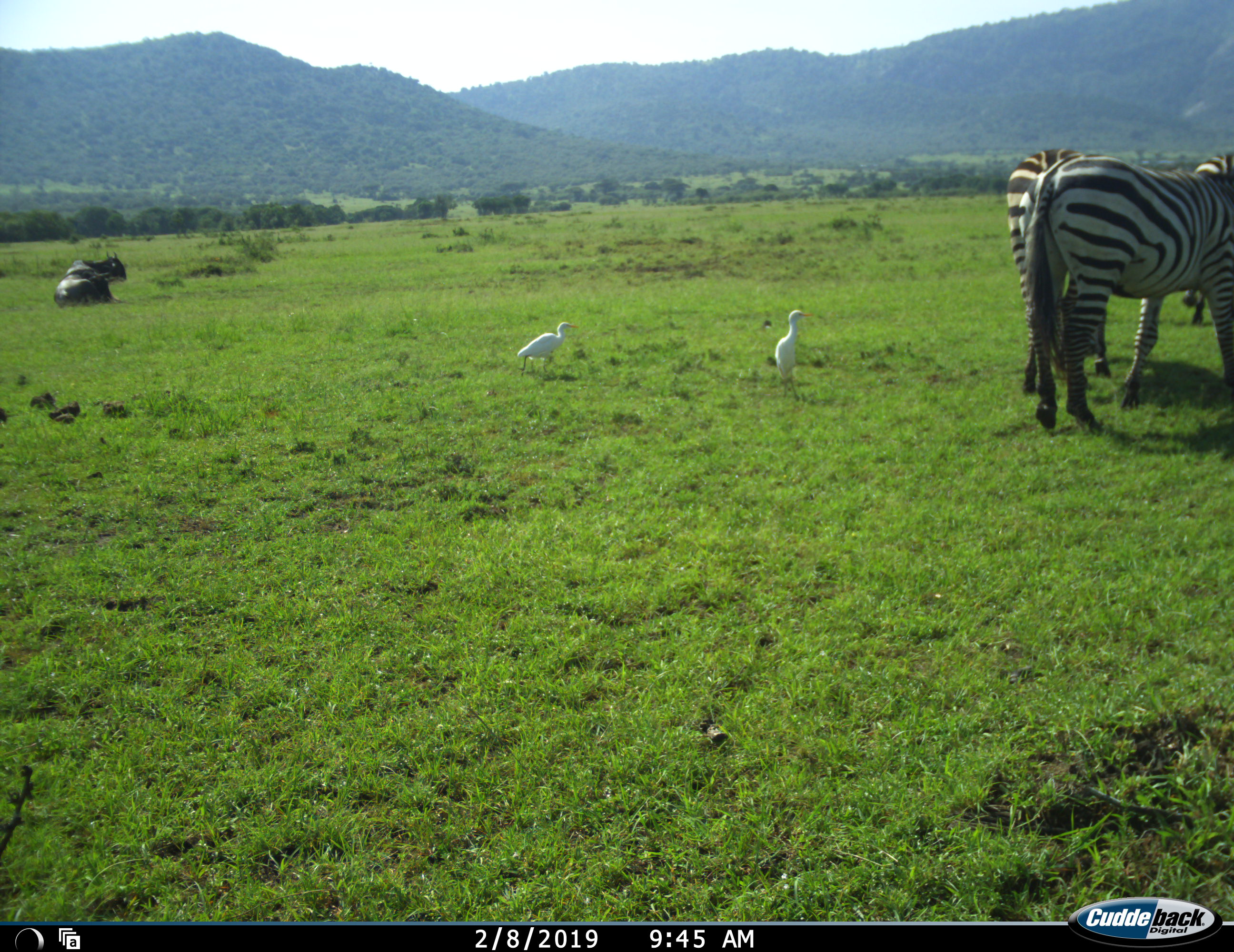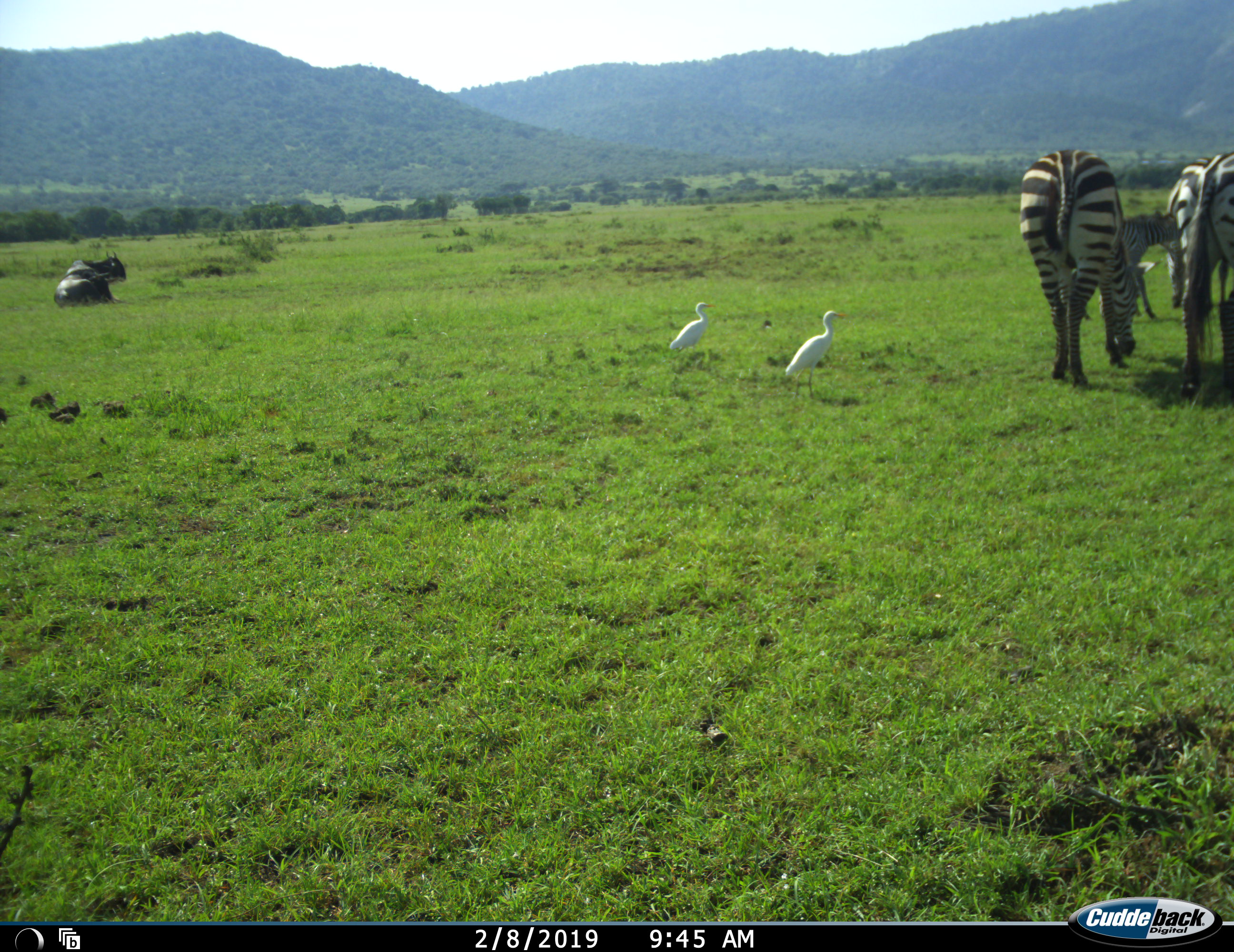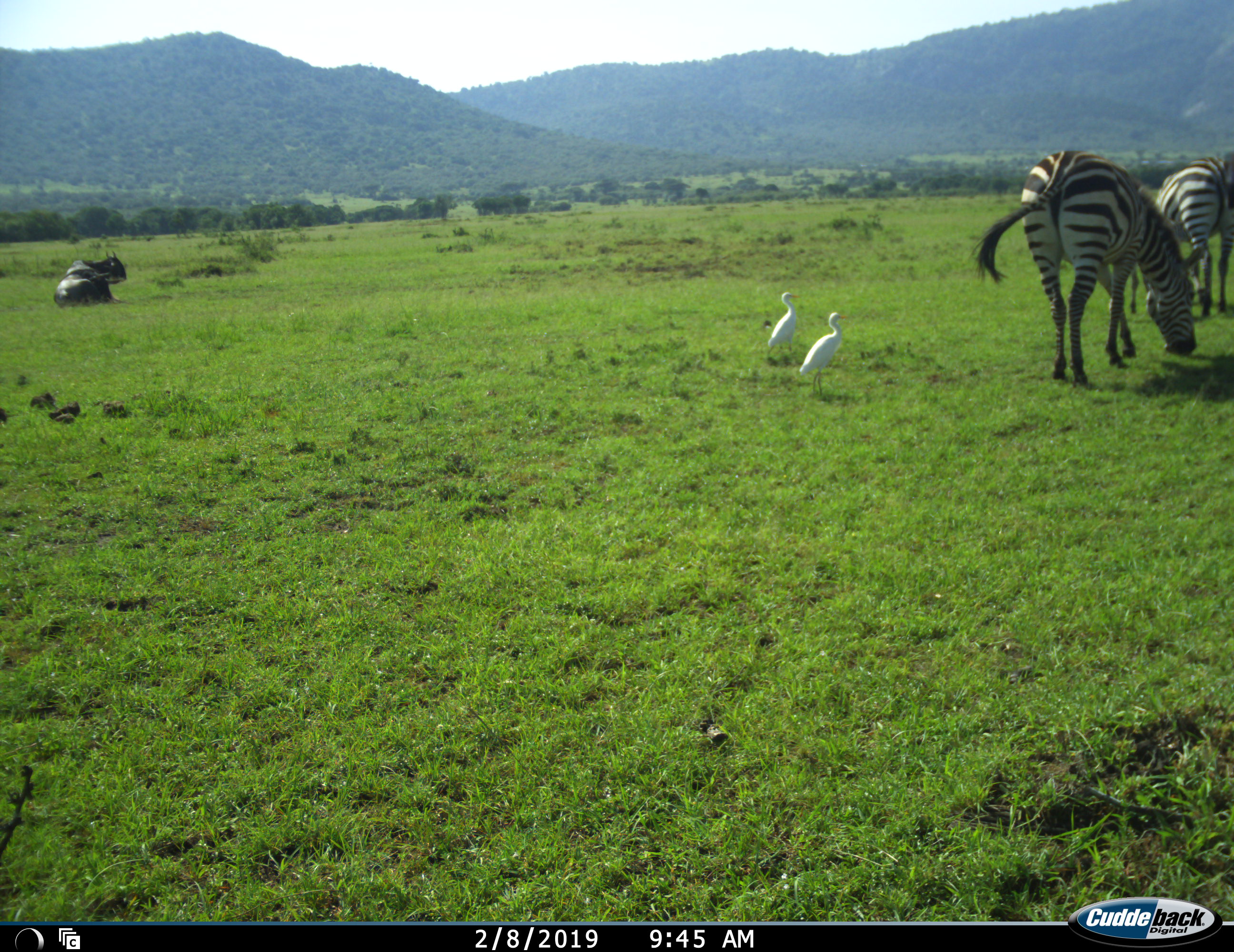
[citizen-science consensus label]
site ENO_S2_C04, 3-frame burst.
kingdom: Animalia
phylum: Chordata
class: Aves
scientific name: Aves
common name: bird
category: birdother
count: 2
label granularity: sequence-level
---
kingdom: Animalia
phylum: Chordata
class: Mammalia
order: Artiodactyla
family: Bovidae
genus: Connochaetes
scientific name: Connochaetes taurinus taurinus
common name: blue wildebeest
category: wildebeestblue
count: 1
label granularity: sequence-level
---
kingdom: Animalia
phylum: Chordata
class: Mammalia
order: Perissodactyla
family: Equidae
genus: Equus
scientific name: Equus quagga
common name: plains zebra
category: zebraplains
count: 3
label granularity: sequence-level